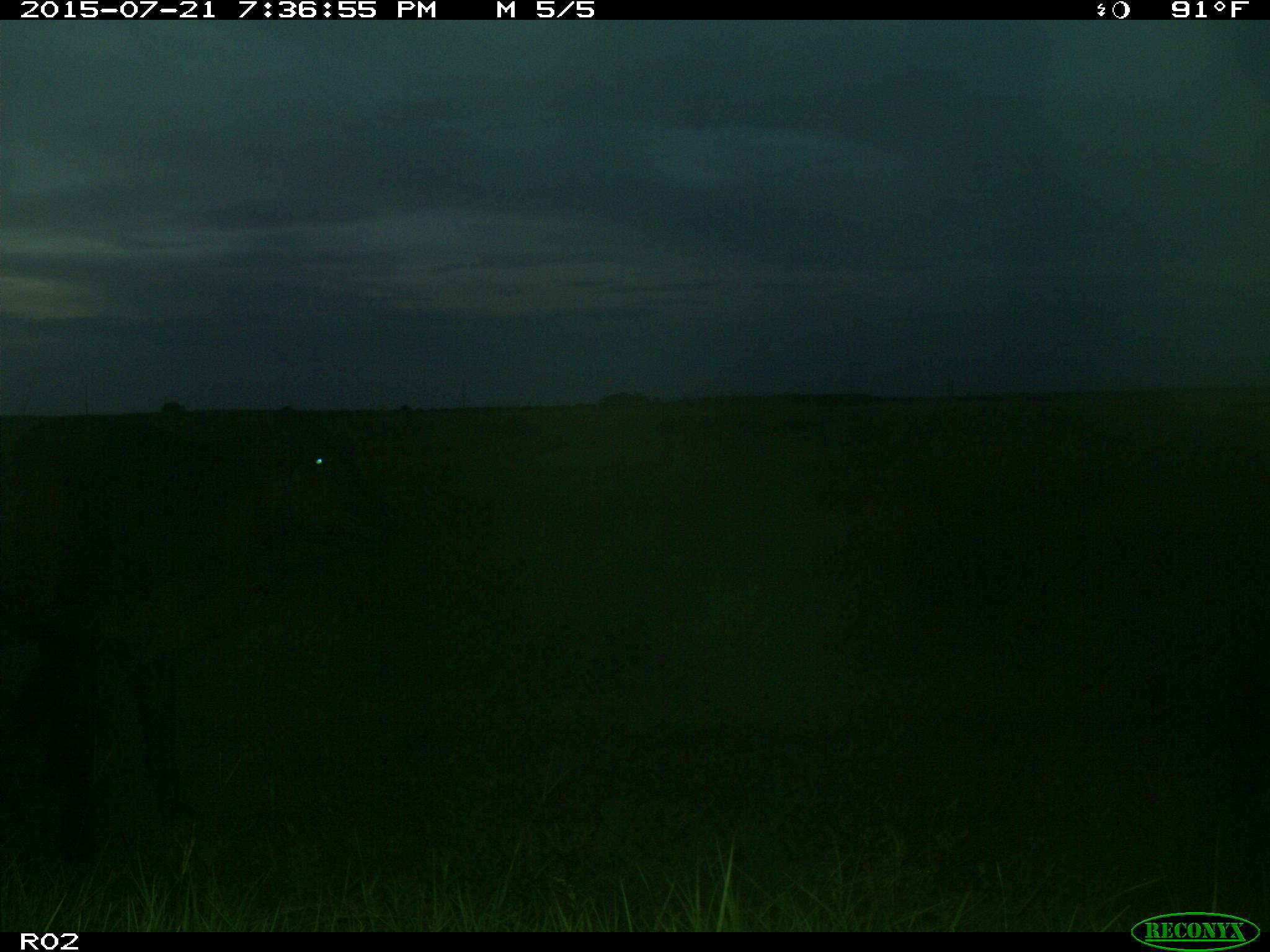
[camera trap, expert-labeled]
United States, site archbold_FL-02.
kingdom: Animalia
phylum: Chordata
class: Mammalia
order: Artiodactyla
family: Bovidae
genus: Bos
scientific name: Bos taurus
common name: domestic cow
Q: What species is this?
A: Bos taurus (domestic cow).